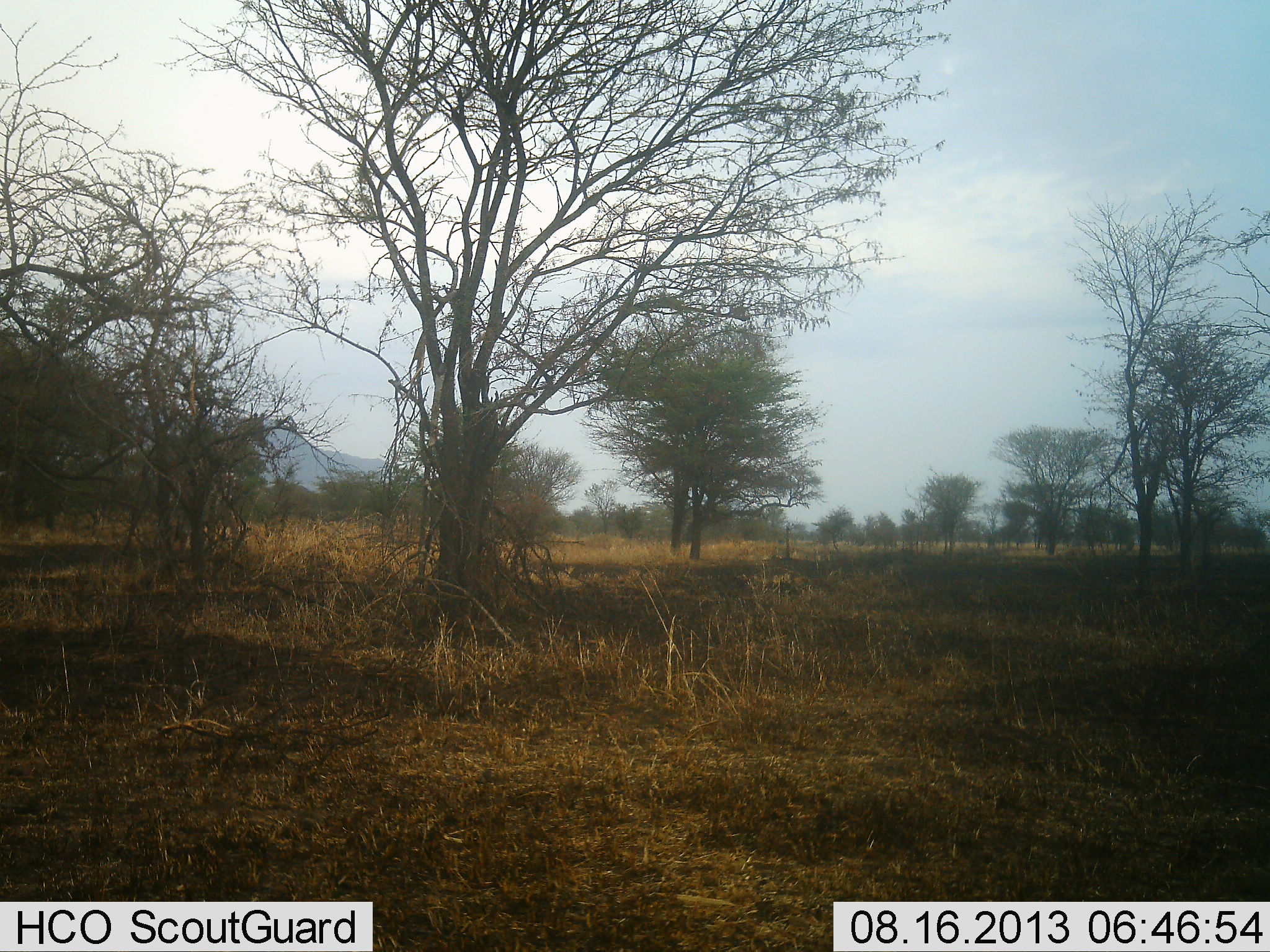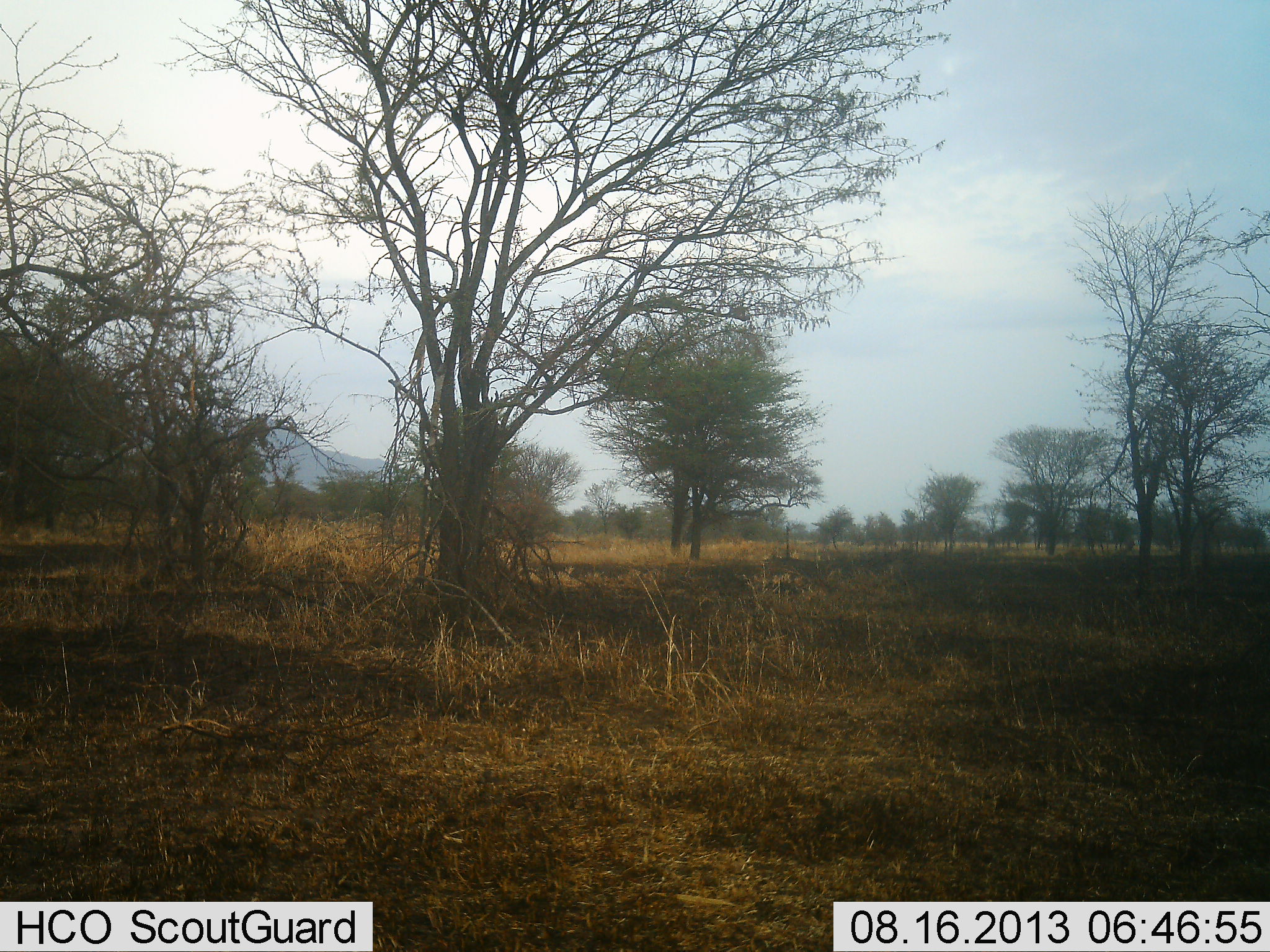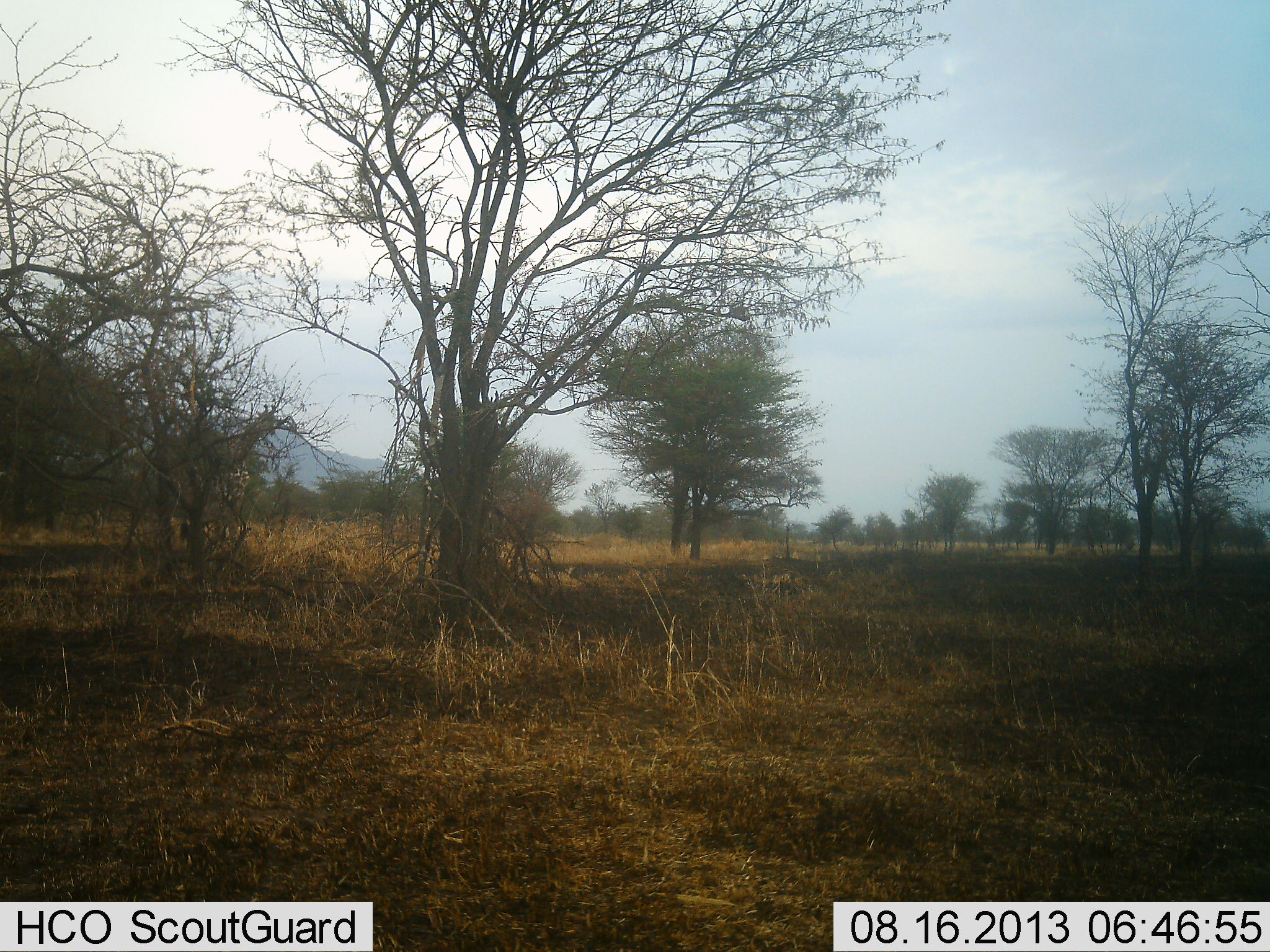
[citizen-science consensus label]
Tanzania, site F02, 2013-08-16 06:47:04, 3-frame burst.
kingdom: Animalia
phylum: Chordata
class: Mammalia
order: Artiodactyla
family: Giraffidae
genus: Giraffa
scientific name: Giraffa camelopardalis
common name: giraffe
Giraffe (Giraffa camelopardalis), count 1. Behavior (volunteer vote fractions): standing 11%, resting 0%, moving 85%, interacting 0%. Young present (vote fraction): 0%. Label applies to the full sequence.